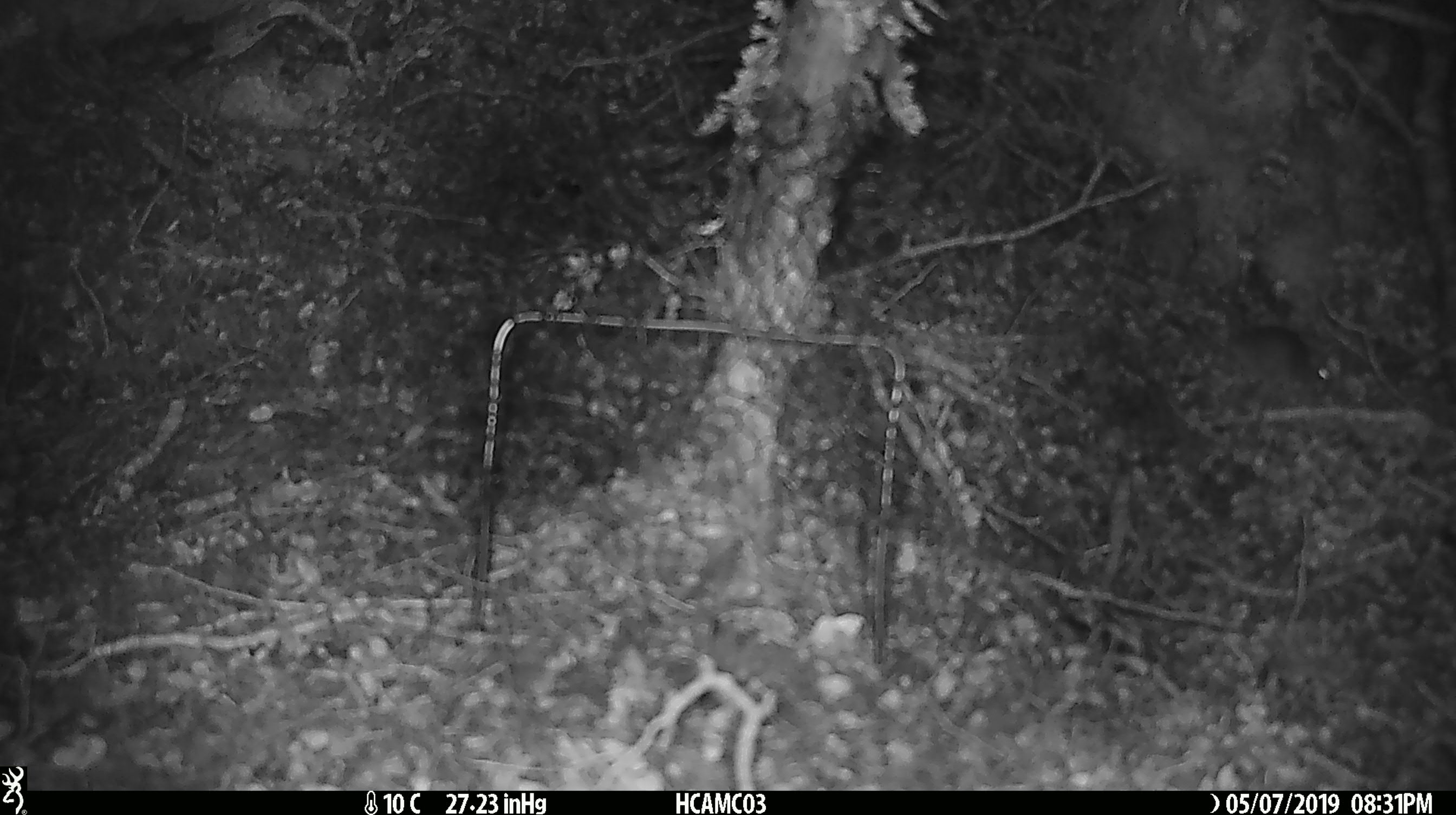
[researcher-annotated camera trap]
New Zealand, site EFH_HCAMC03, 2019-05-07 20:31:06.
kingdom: Animalia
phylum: Chordata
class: Mammalia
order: Rodentia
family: Muridae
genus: Mus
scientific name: Mus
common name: mouse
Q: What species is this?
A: Mouse (Mus).